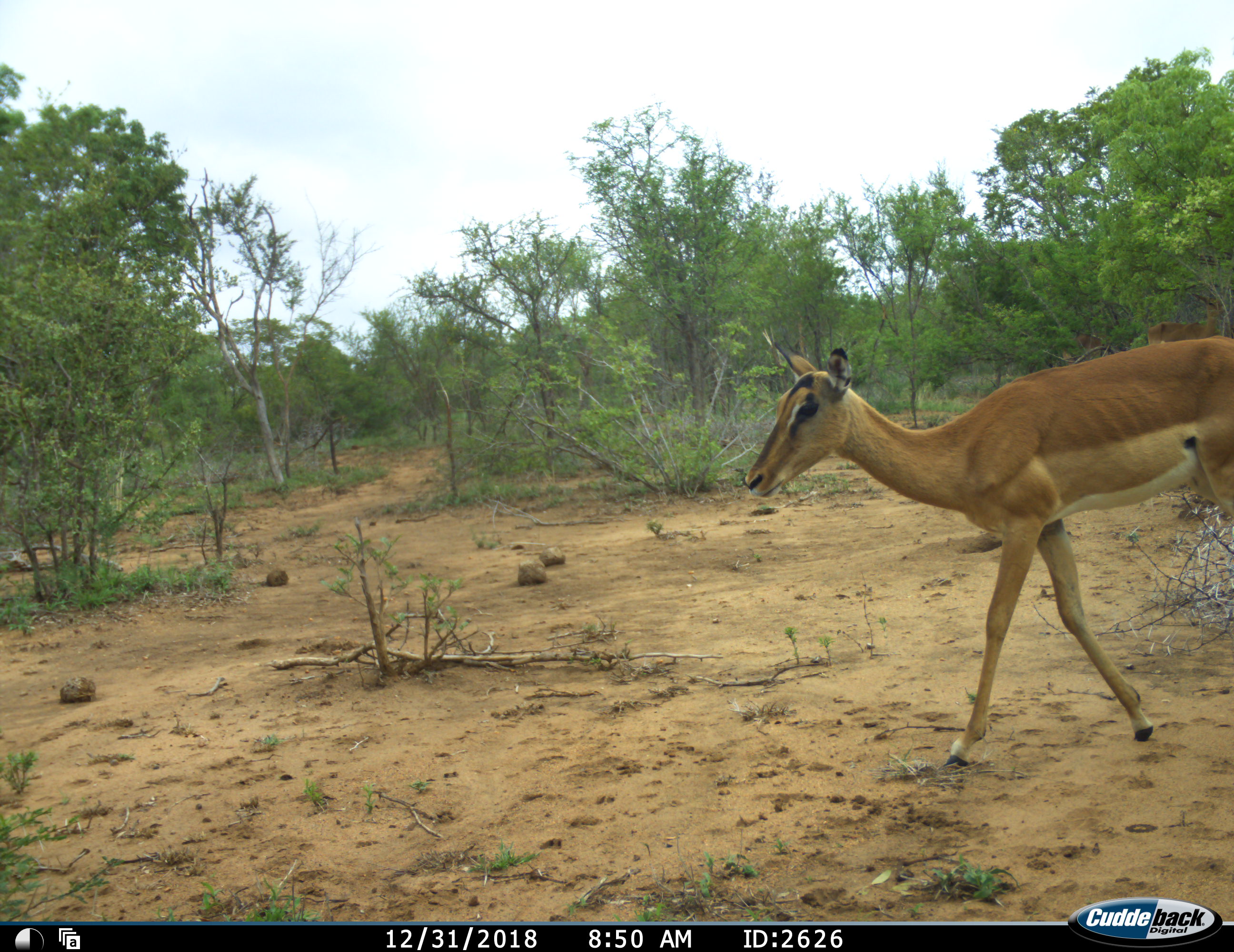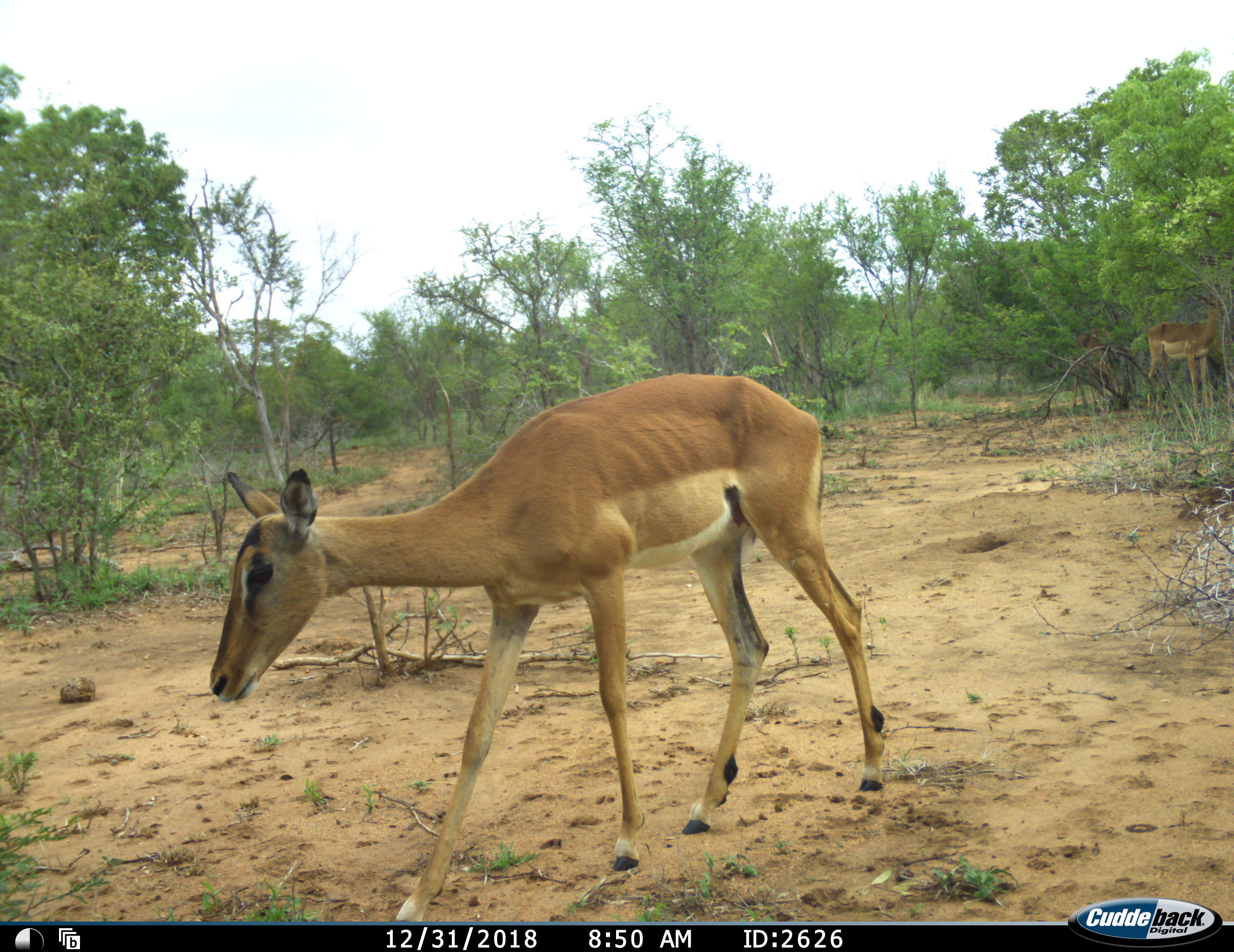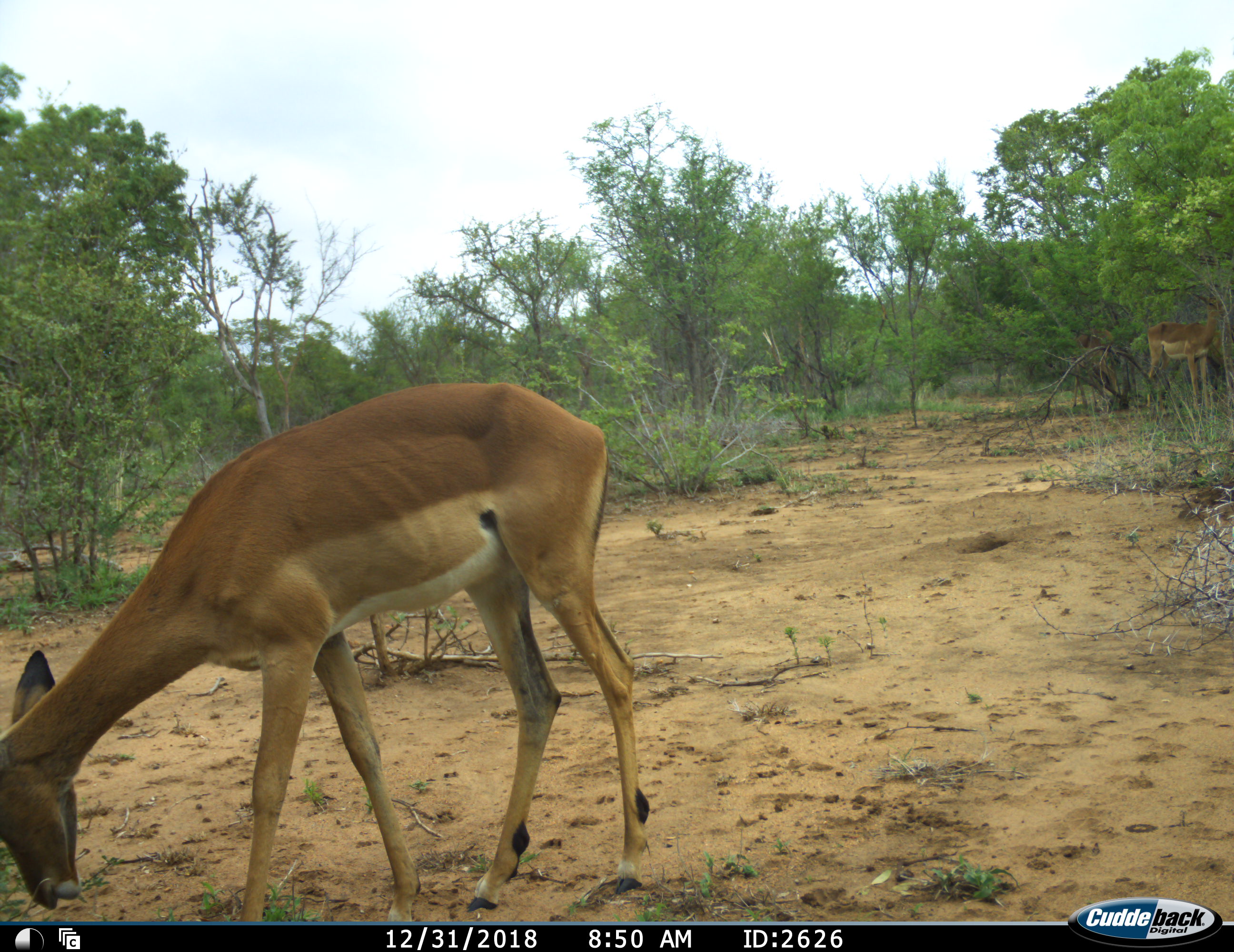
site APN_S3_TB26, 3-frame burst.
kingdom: Animalia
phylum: Chordata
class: Mammalia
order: Artiodactyla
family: Bovidae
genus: Aepyceros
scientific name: Aepyceros melampus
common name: impala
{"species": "impala (Aepyceros melampus)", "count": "3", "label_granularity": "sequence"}